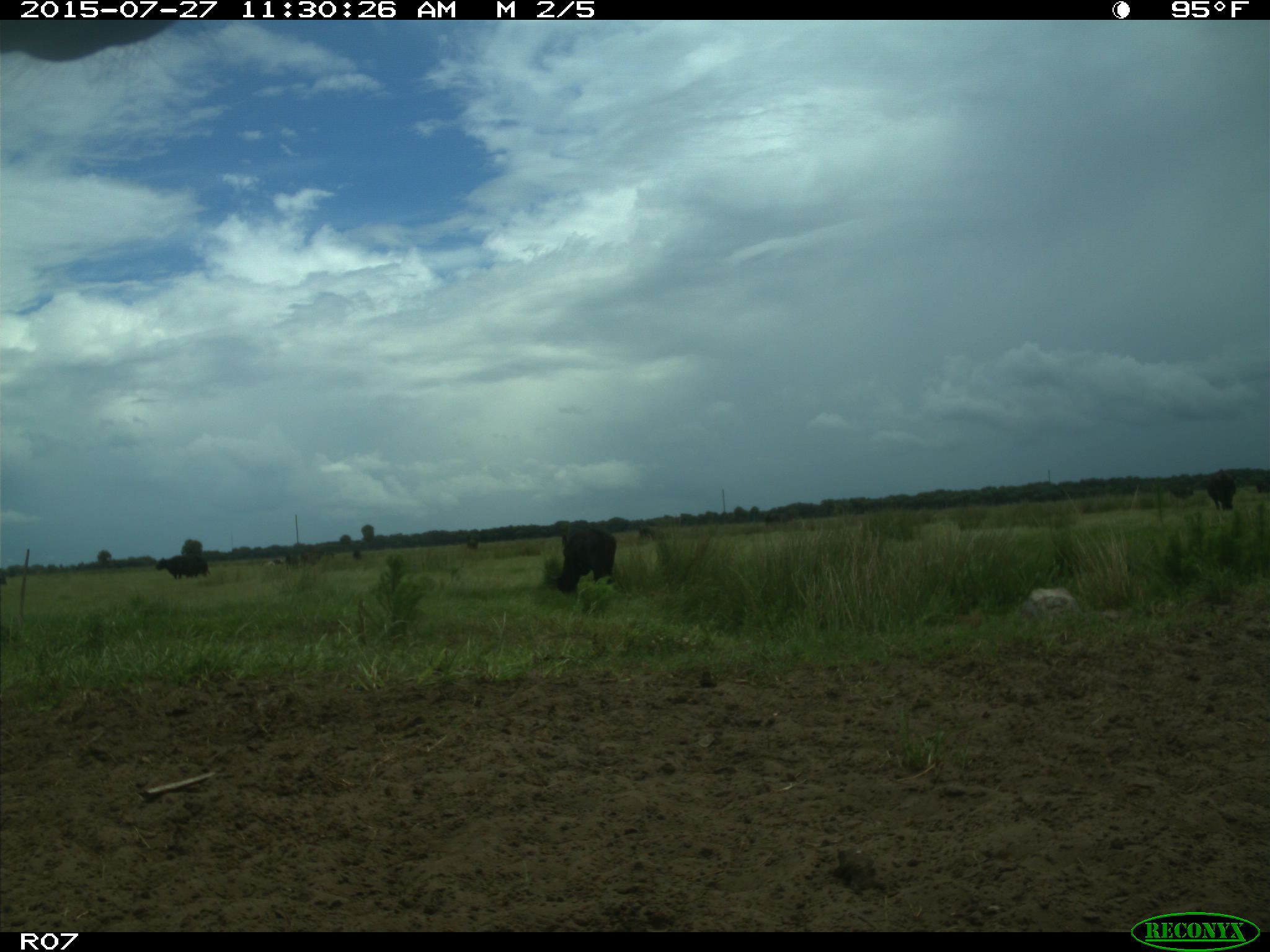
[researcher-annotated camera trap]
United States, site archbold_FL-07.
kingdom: Animalia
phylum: Chordata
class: Mammalia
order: Artiodactyla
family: Bovidae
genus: Bos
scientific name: Bos taurus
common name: domestic cow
Bos taurus (domestic cow).